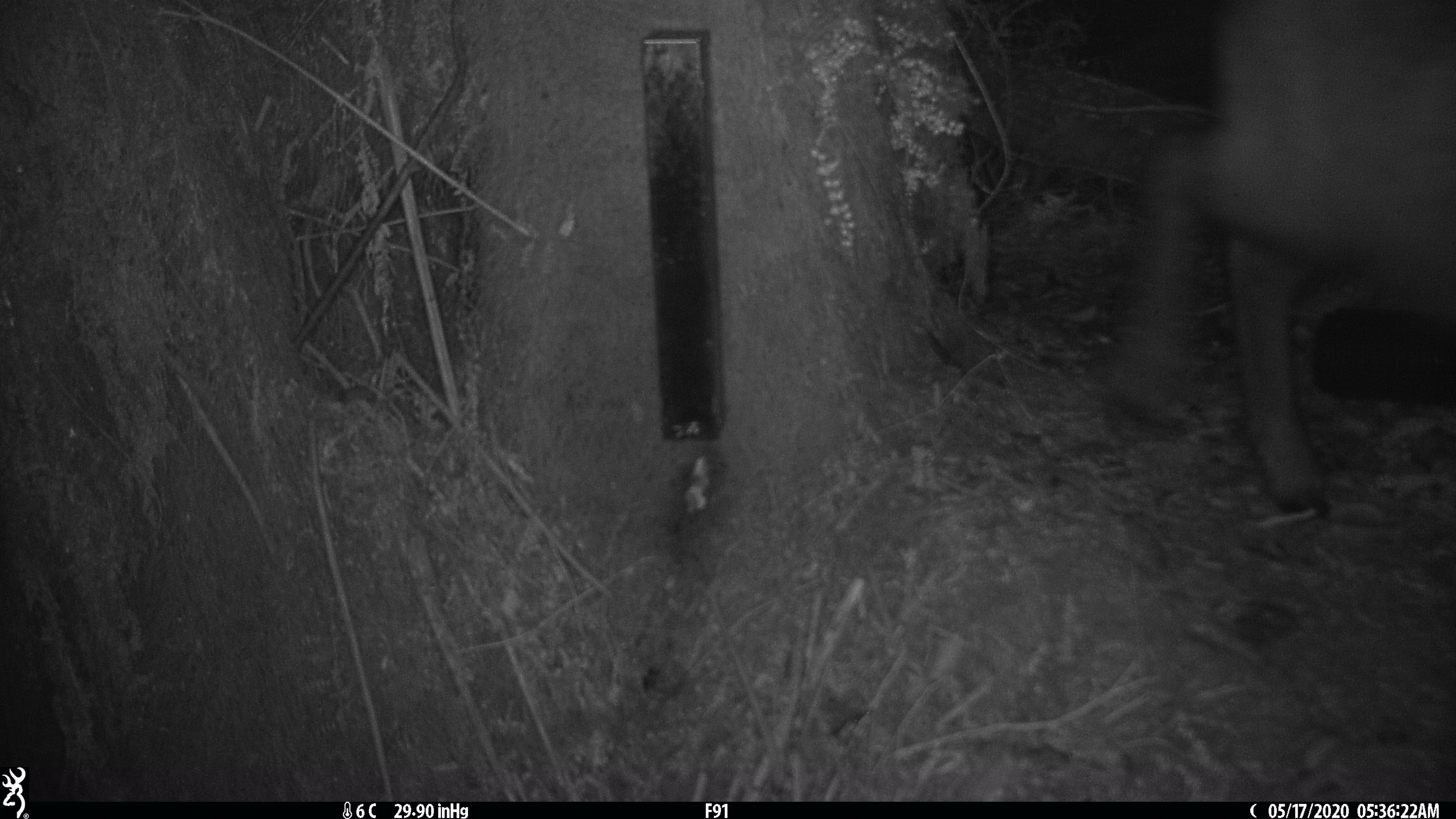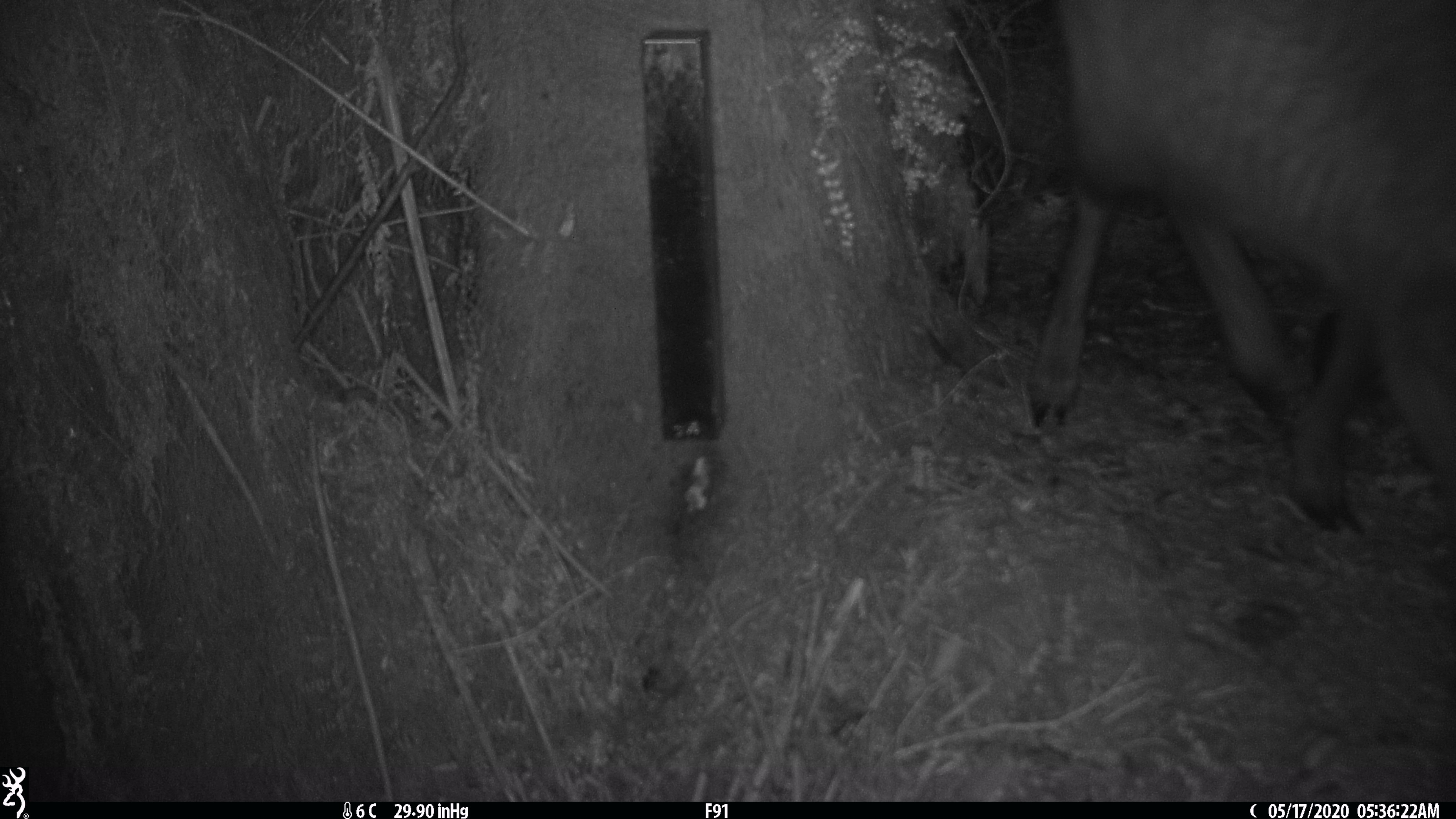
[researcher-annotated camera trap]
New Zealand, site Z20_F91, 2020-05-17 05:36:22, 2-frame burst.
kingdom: Animalia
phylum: Chordata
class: Mammalia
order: Artiodactyla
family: Bovidae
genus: Rupicapra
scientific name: Rupicapra rupicapra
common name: alpine chamois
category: chamois